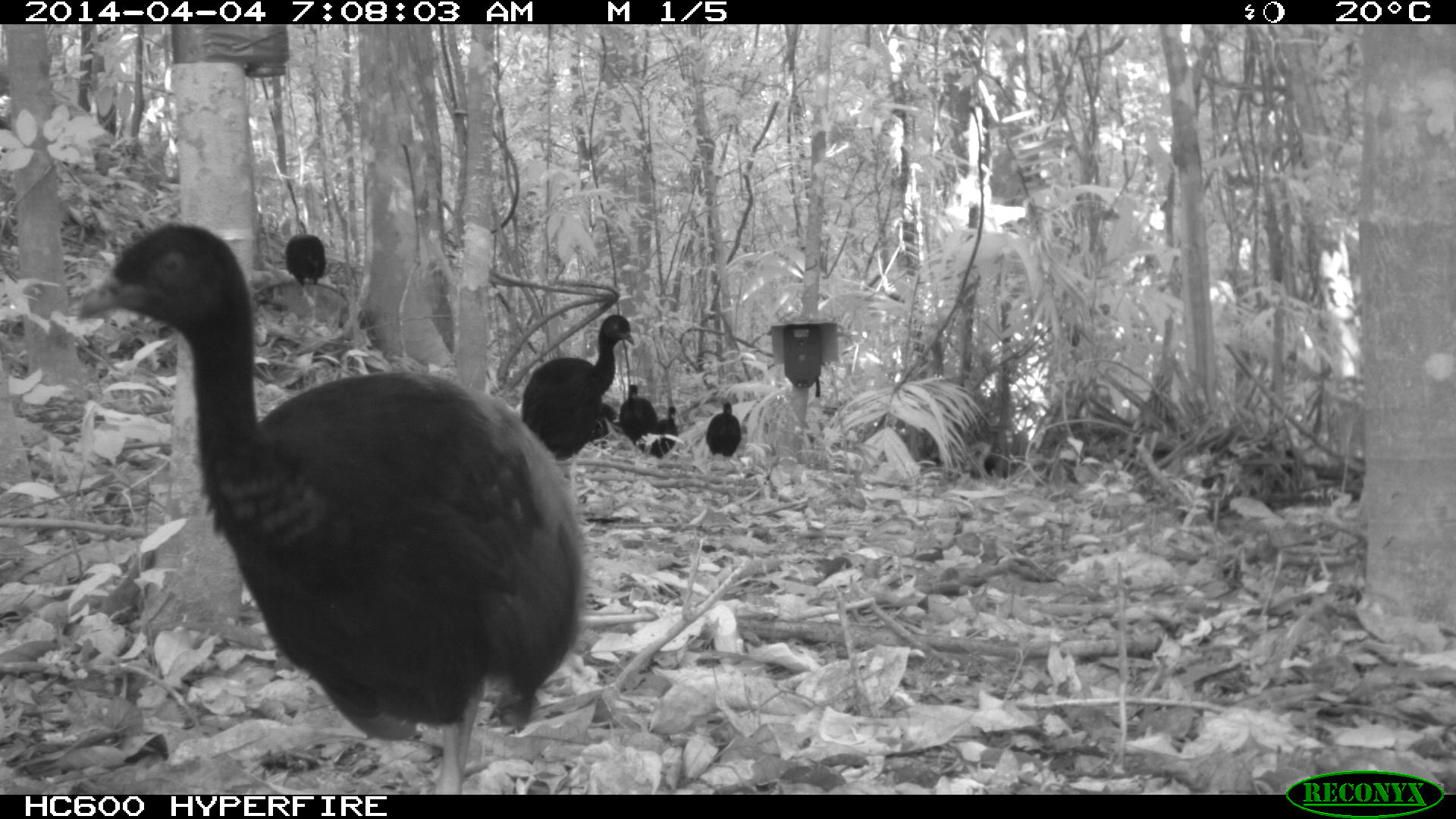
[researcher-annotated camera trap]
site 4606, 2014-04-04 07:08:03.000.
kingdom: Animalia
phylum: Chordata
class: Aves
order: Gruiformes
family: Psophiidae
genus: Psophia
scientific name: Psophia crepitans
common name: gray-winged trumpeter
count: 8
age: adult